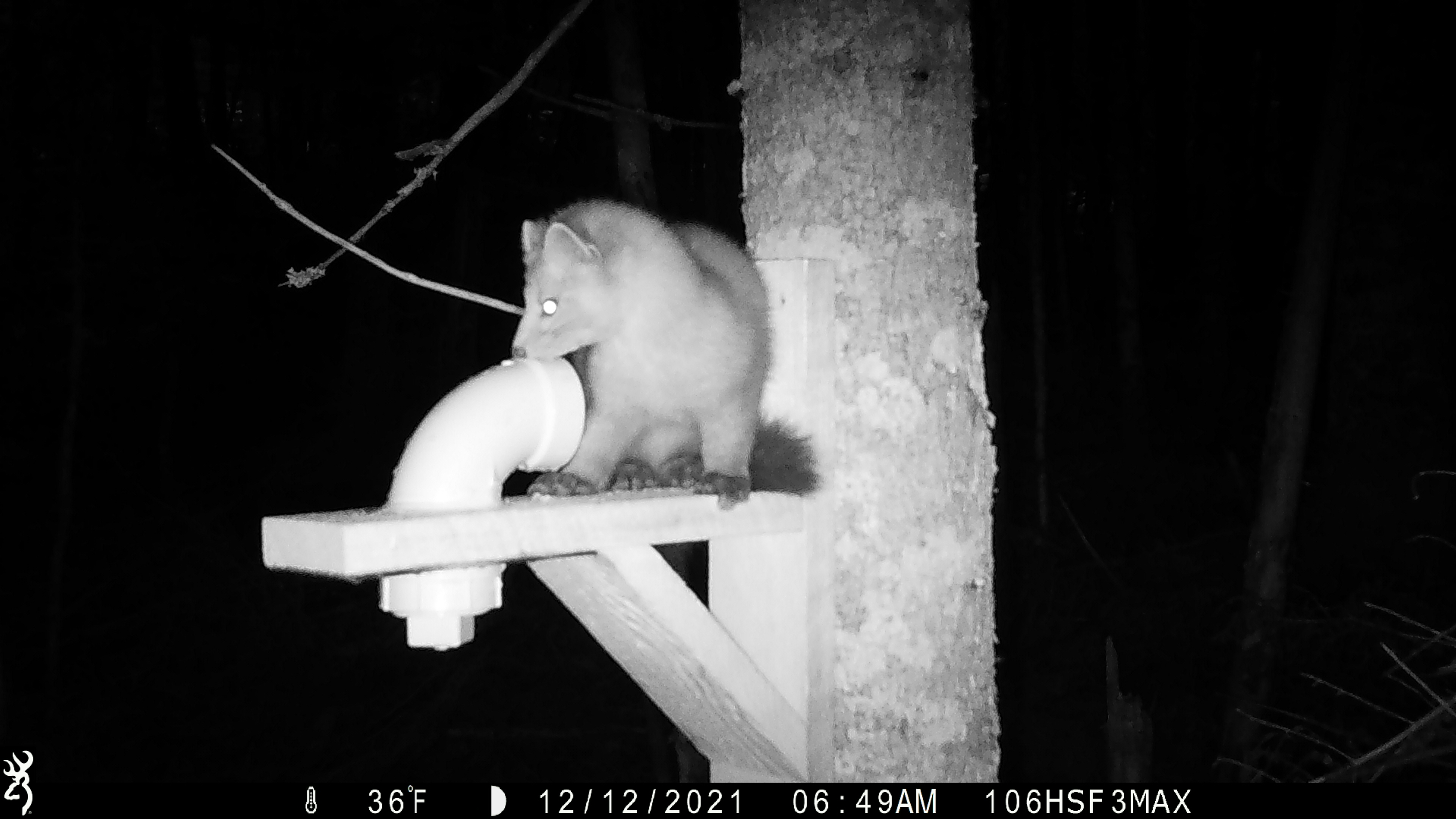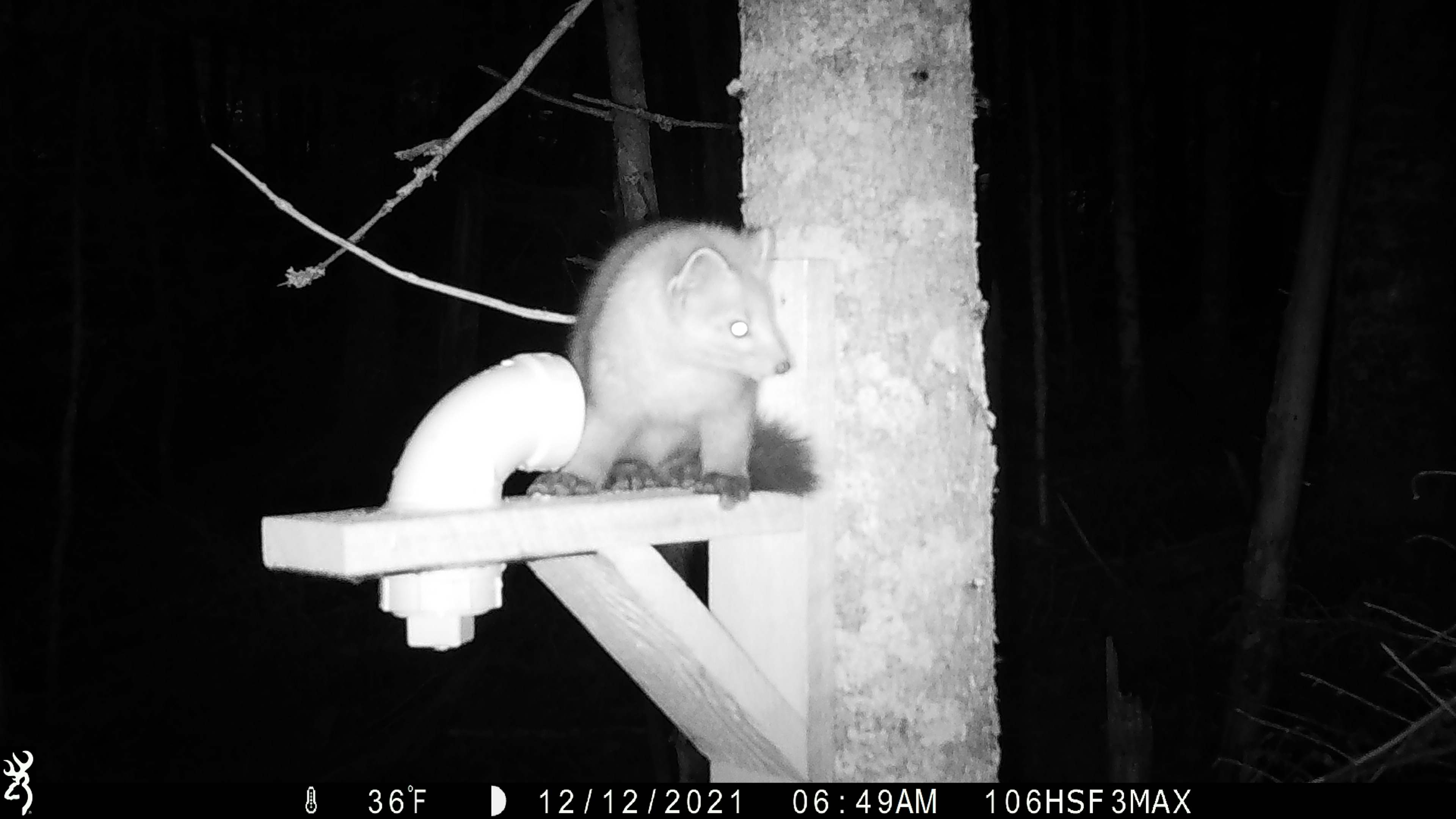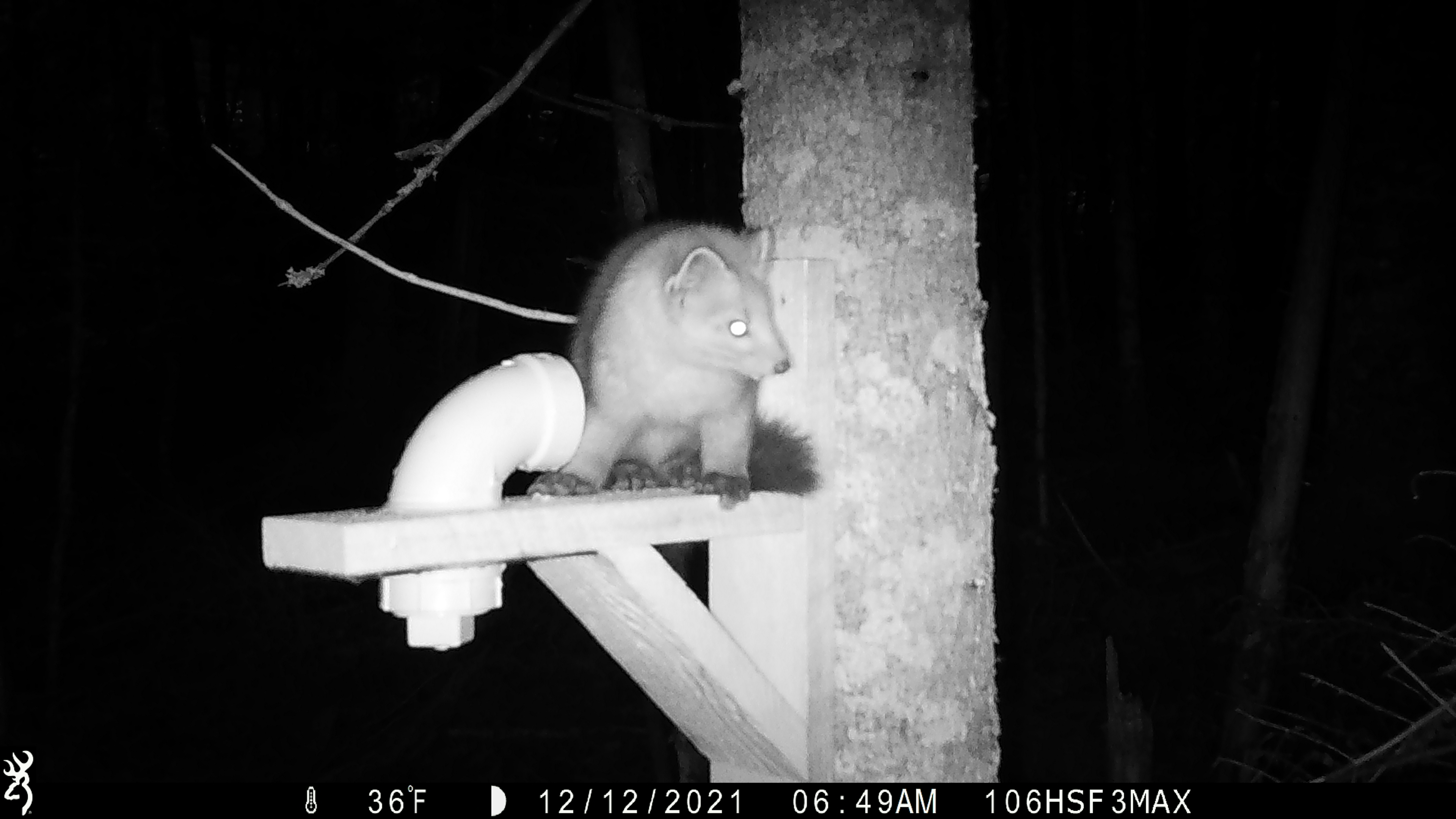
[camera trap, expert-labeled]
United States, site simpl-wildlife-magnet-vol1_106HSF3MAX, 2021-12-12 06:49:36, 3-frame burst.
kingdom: Animalia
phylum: Chordata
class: Mammalia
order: Carnivora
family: Mustelidae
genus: Martes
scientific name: Martes americana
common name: american marten